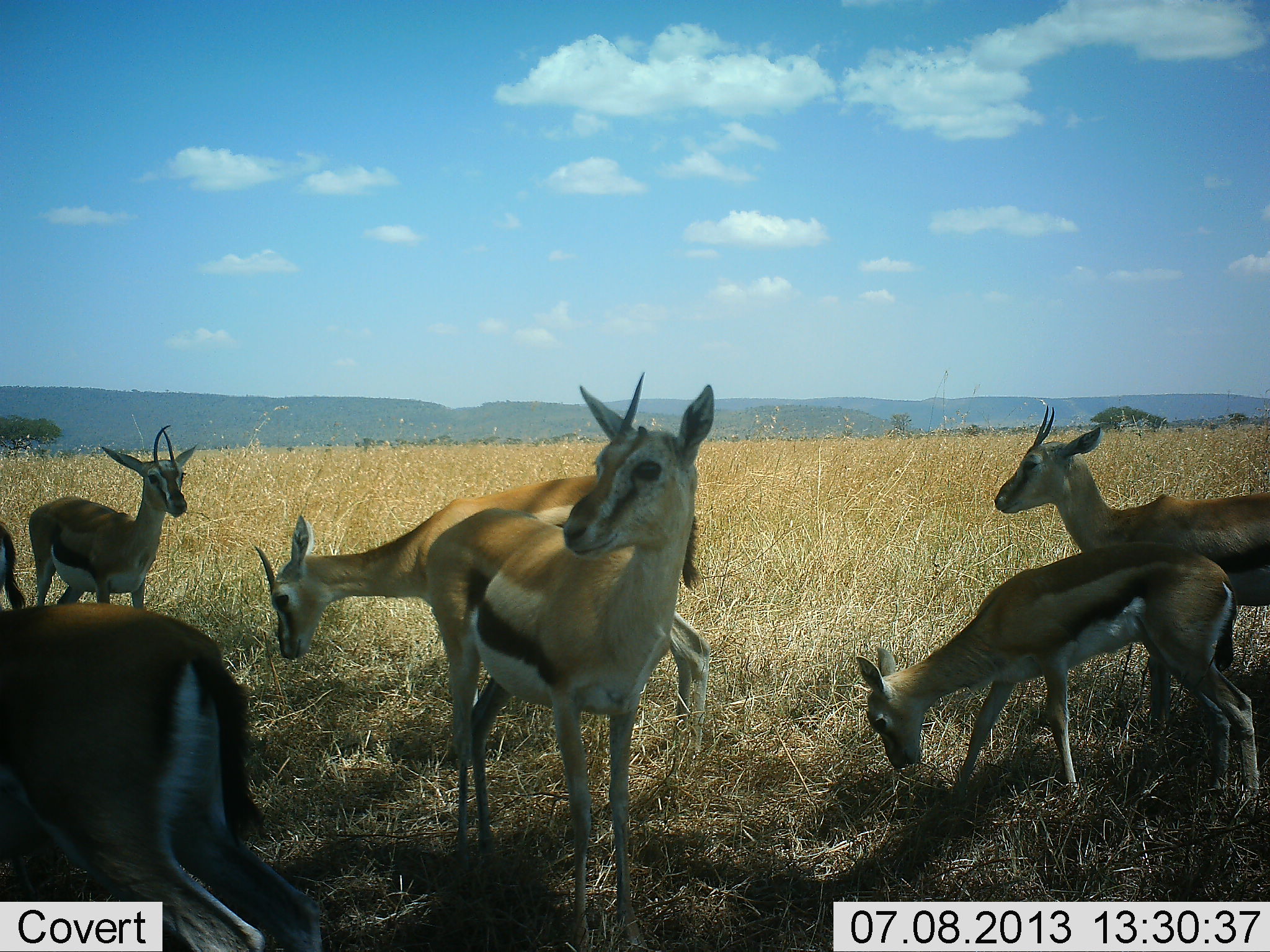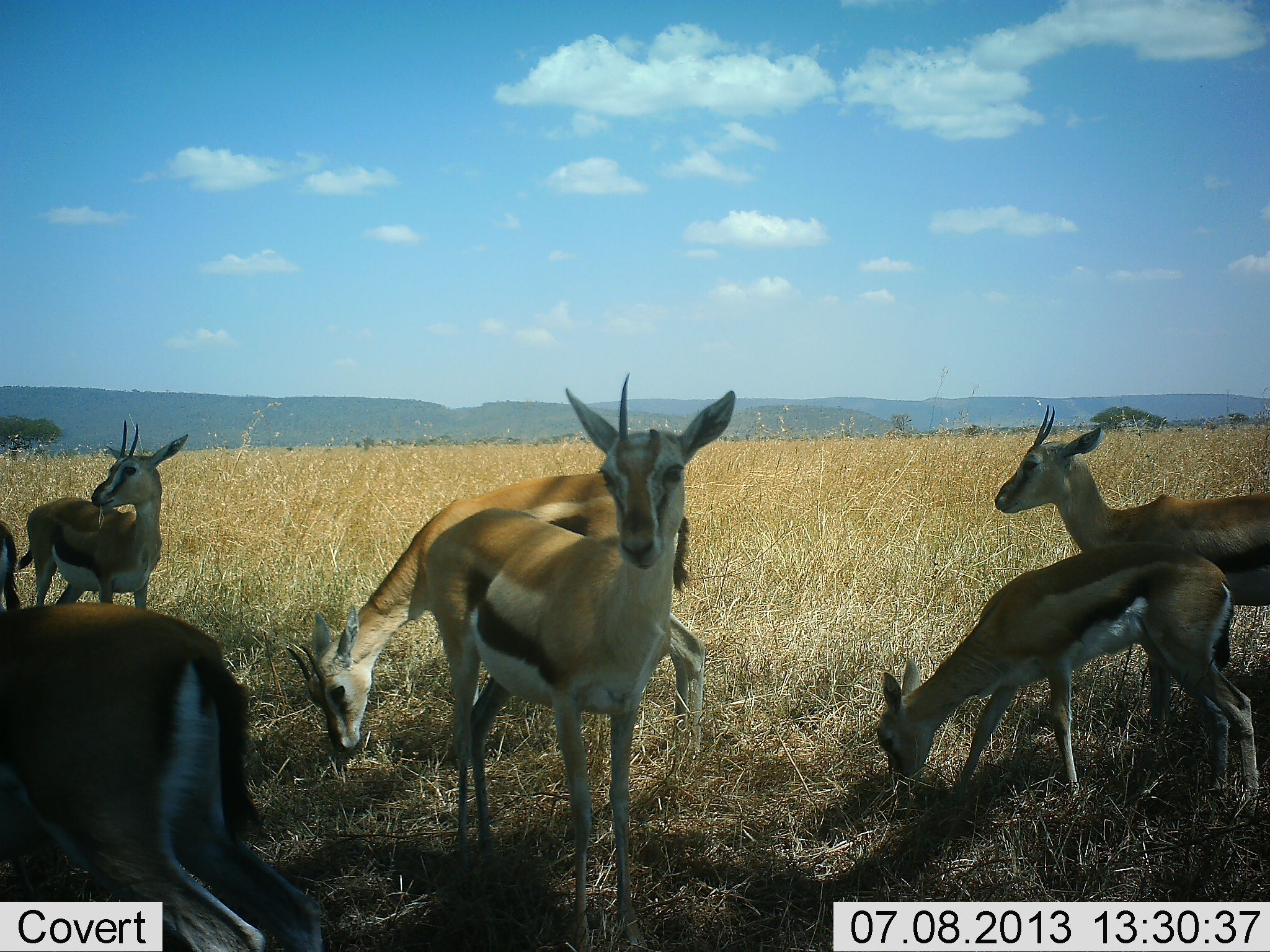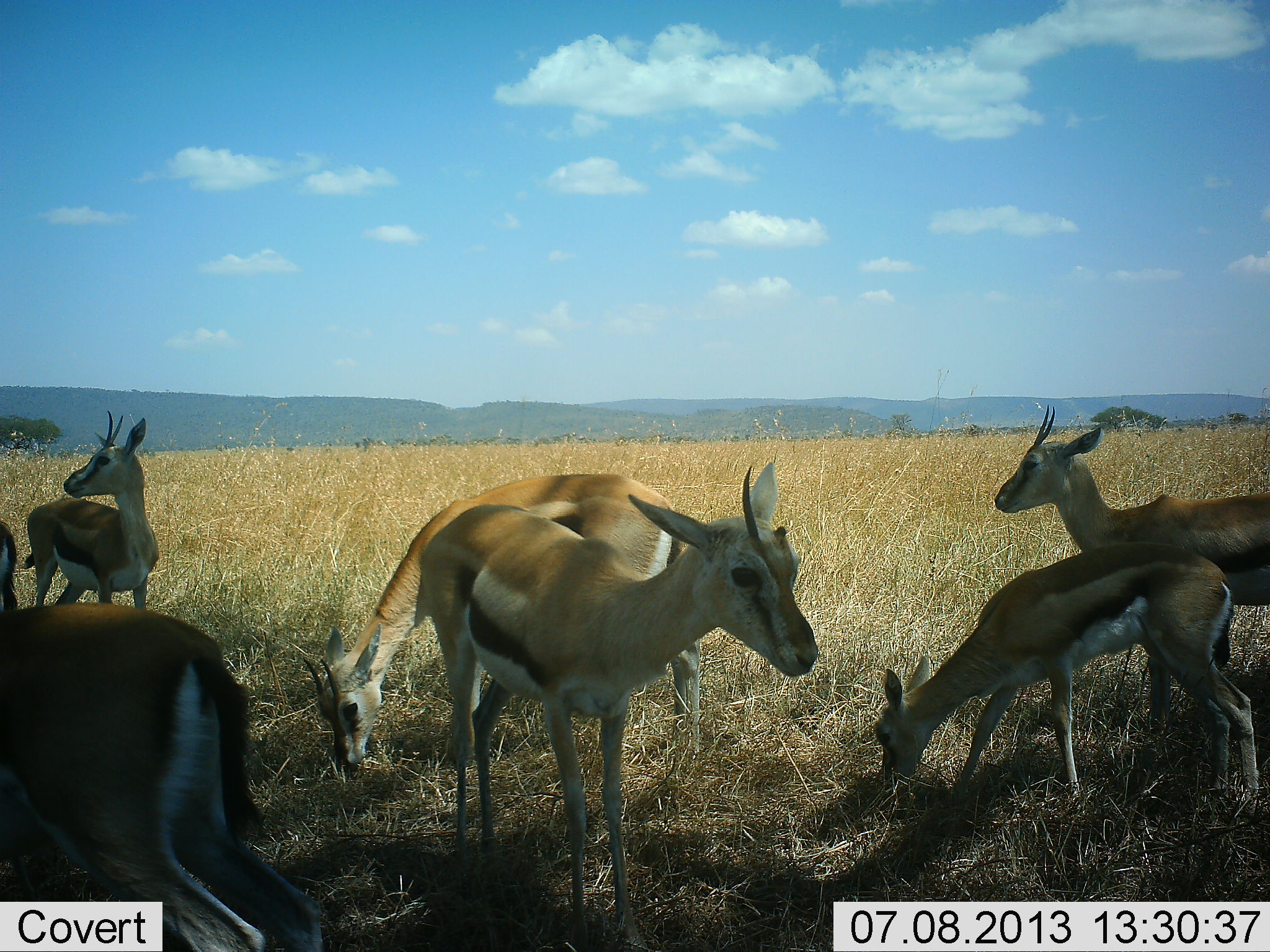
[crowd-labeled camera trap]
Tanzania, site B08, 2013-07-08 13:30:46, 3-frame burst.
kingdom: Animalia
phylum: Chordata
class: Mammalia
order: Artiodactyla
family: Bovidae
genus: Eudorcas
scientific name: Eudorcas thomsonii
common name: thomson's gazelle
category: gazellethomsons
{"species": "gazellethomsons (thomson's gazelle) (Eudorcas thomsonii)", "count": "7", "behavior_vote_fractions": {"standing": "75%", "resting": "17%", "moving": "8%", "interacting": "0%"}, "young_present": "12%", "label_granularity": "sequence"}